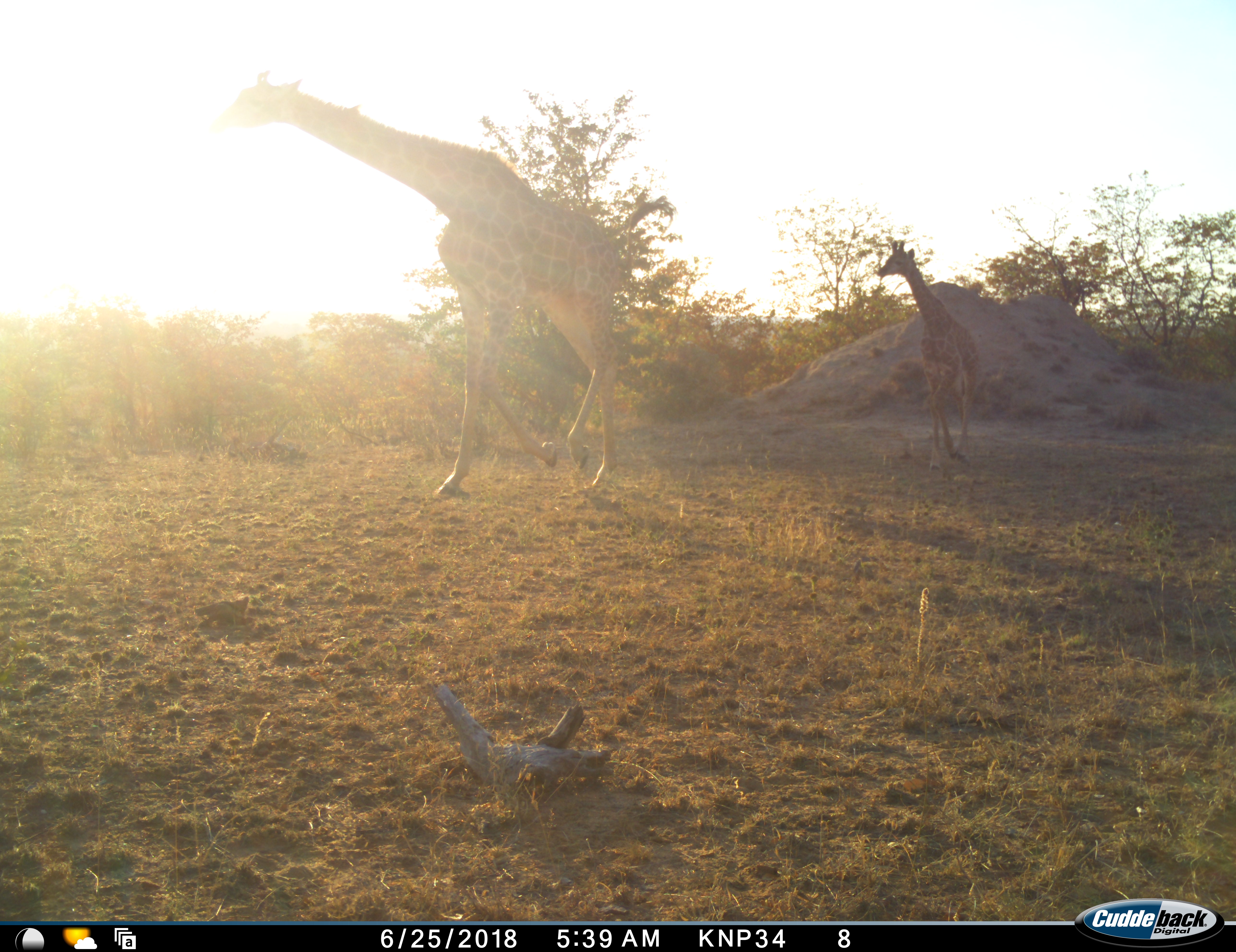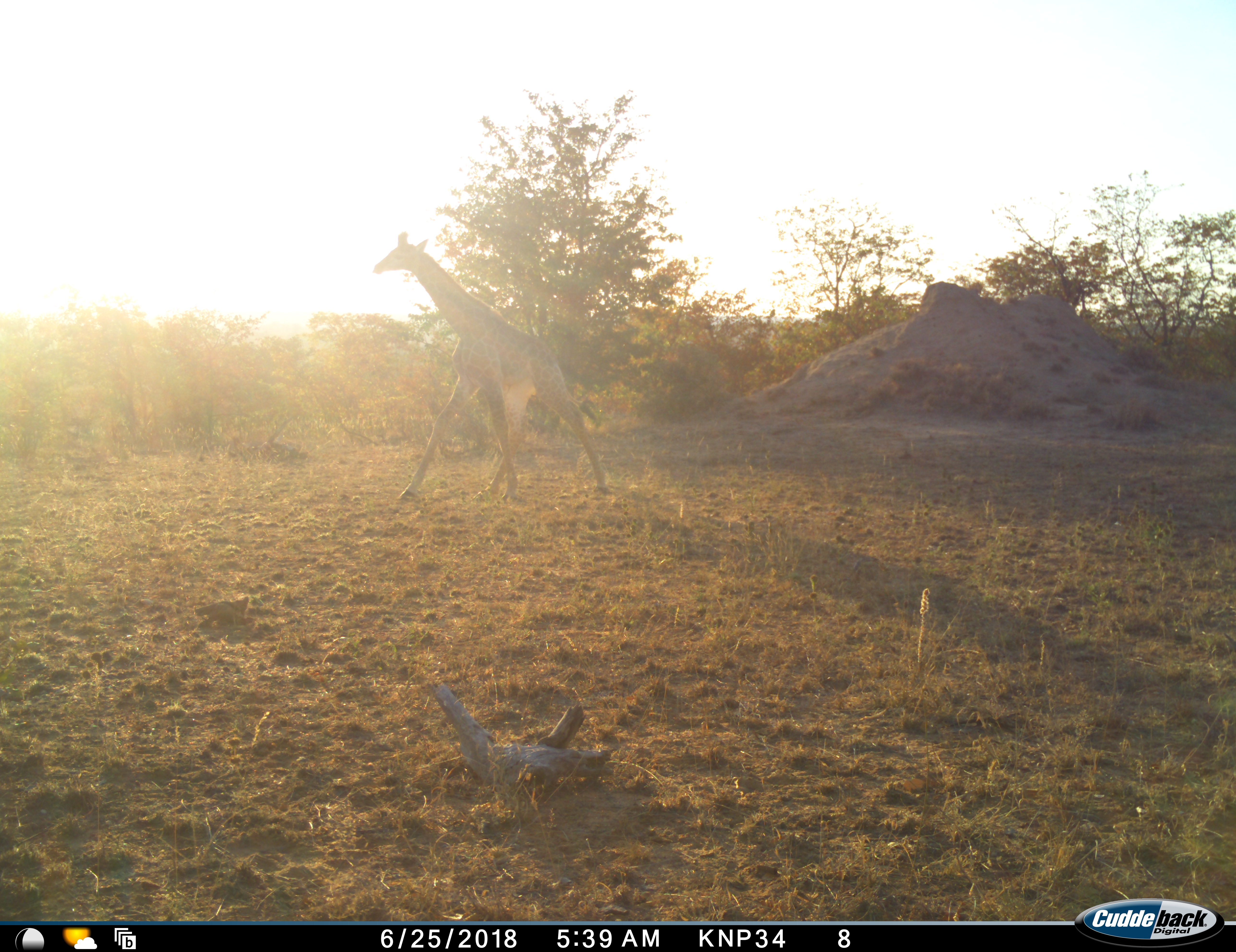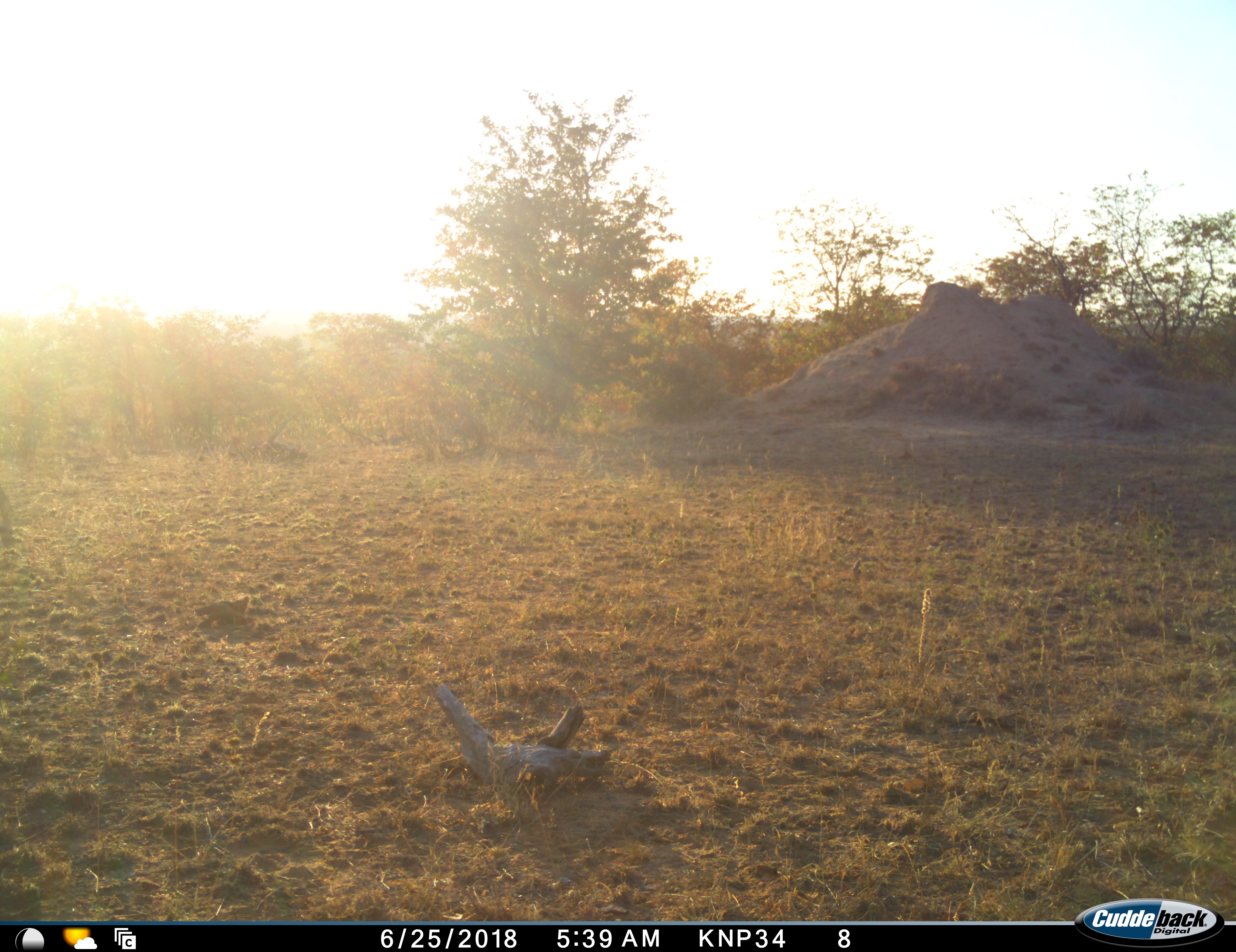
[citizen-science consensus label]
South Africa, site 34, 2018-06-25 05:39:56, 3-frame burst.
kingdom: Animalia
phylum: Chordata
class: Mammalia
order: Artiodactyla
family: Giraffidae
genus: Giraffa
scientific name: Giraffa camelopardalis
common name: giraffe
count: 2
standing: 0%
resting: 0%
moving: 100%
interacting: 0%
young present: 100%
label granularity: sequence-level